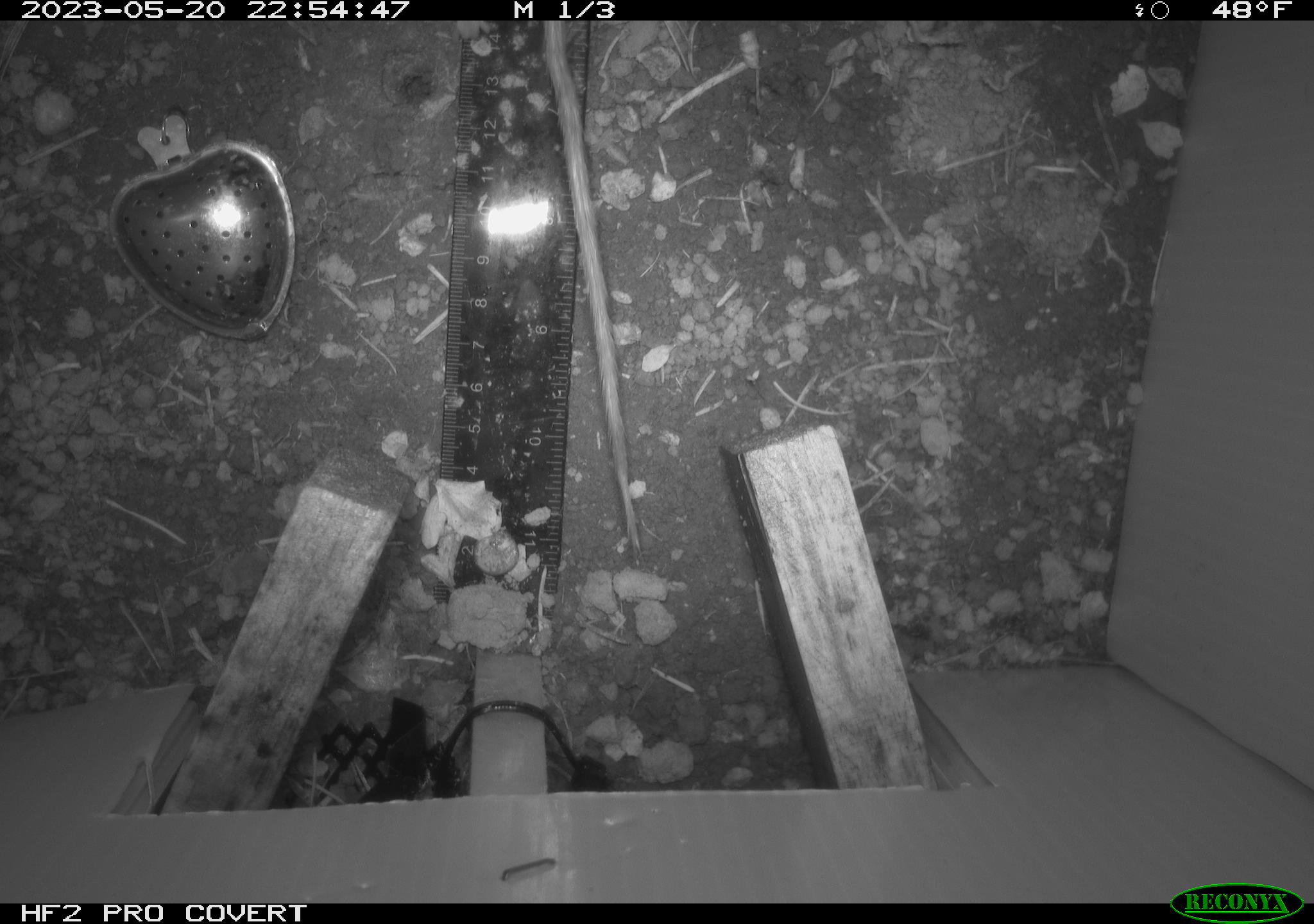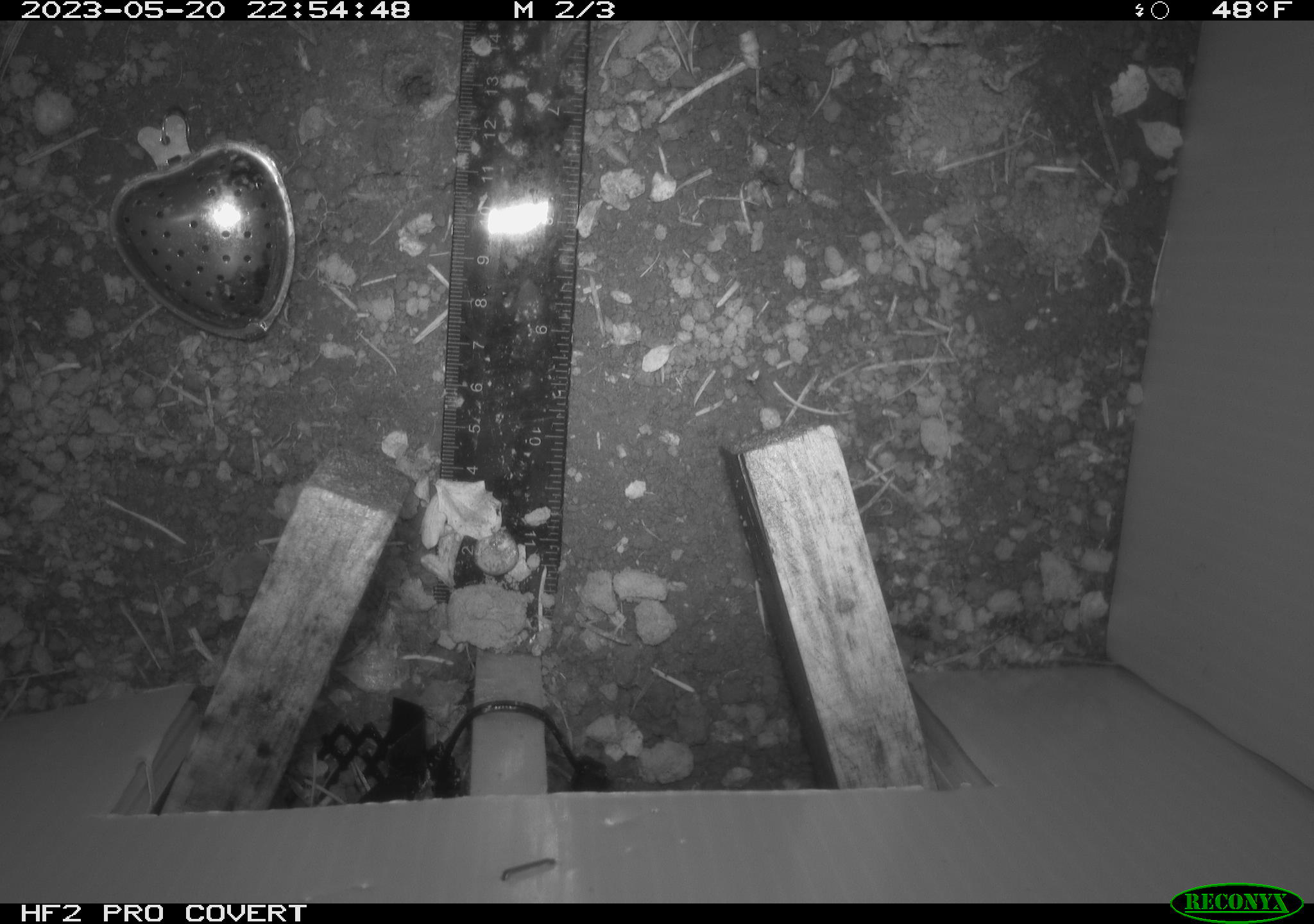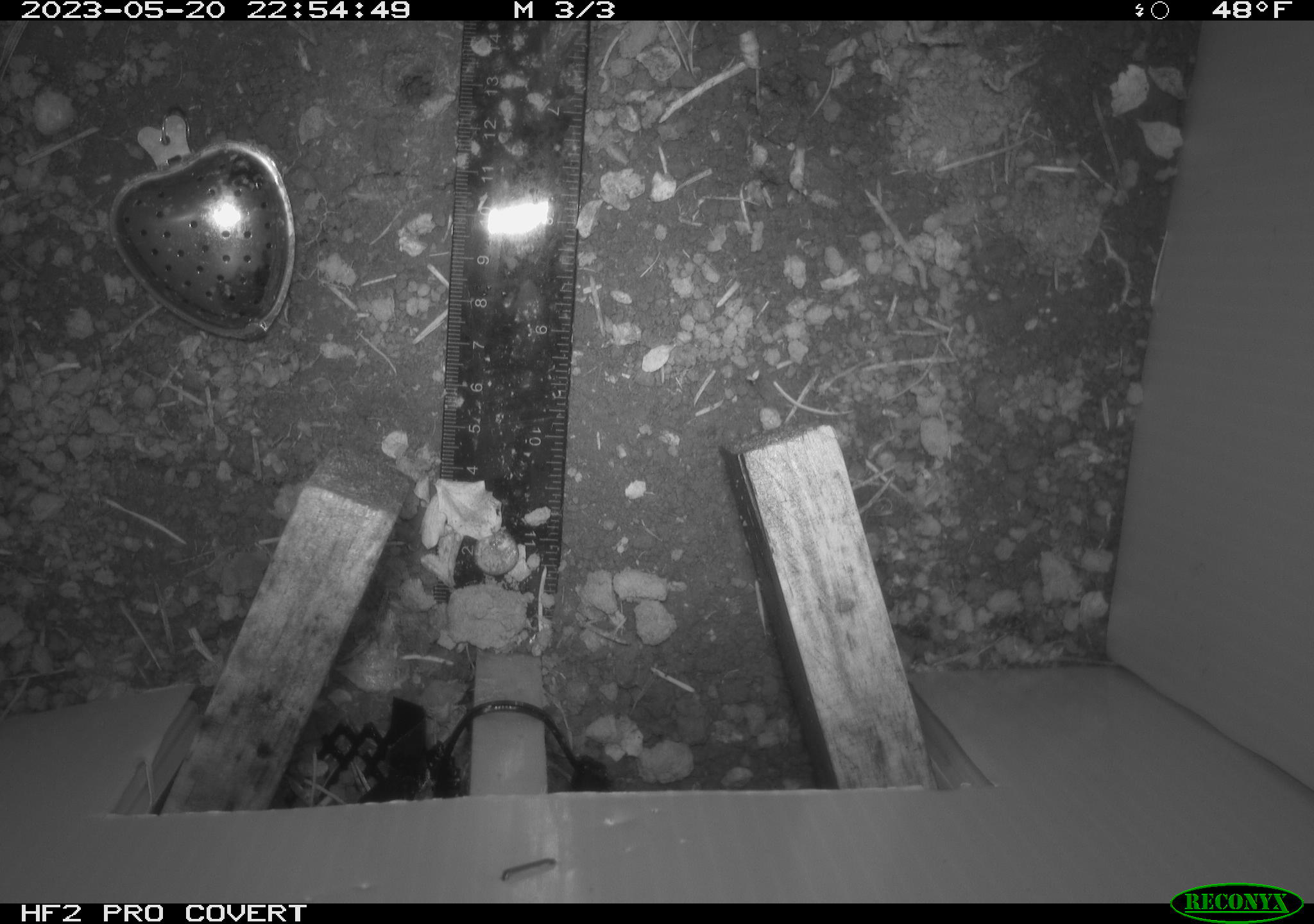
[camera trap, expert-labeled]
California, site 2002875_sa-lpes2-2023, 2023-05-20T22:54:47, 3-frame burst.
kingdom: Animalia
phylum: Chordata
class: Mammalia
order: Rodentia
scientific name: Rodentia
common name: mouse species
Mouse species (Rodentia).